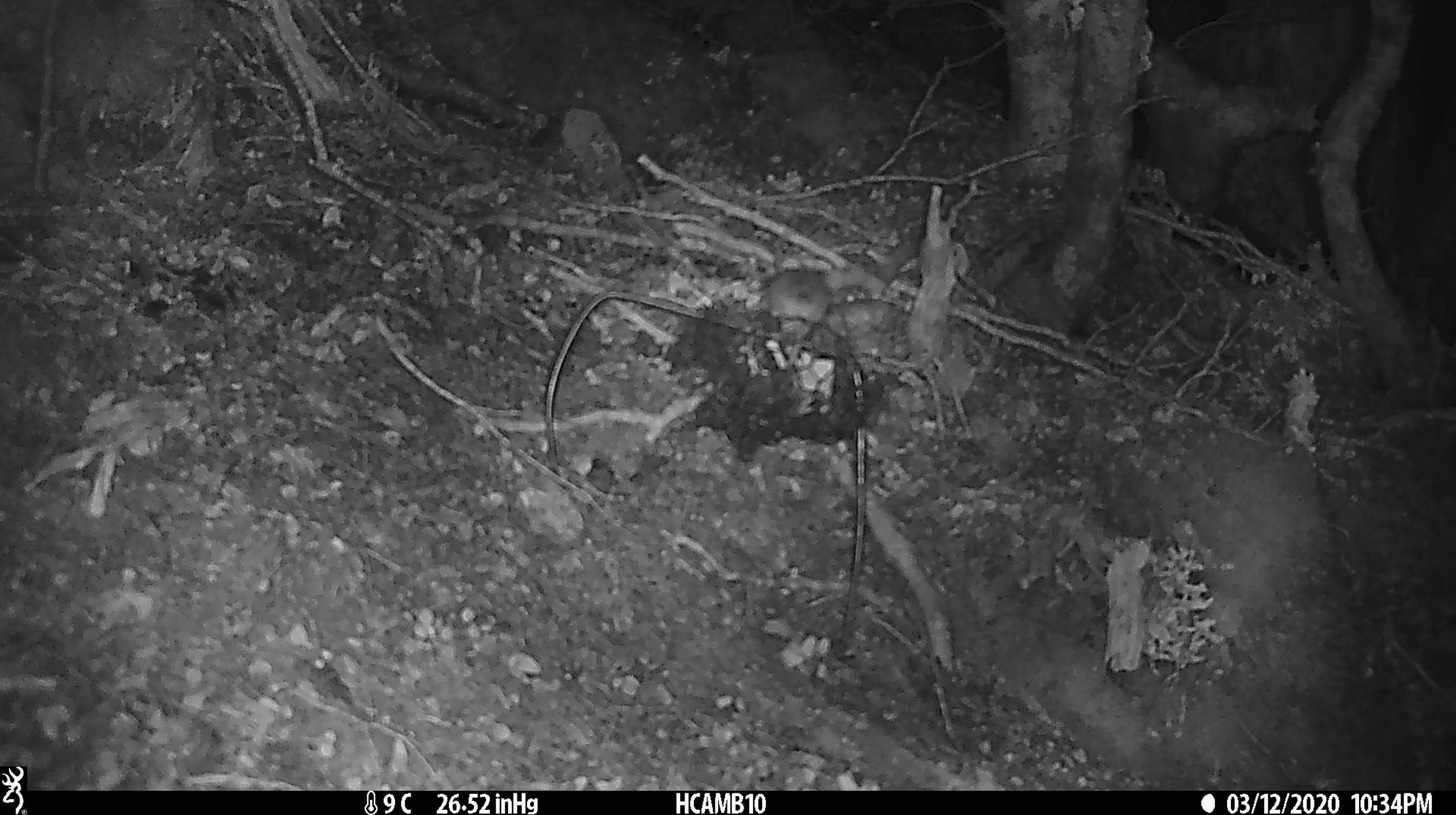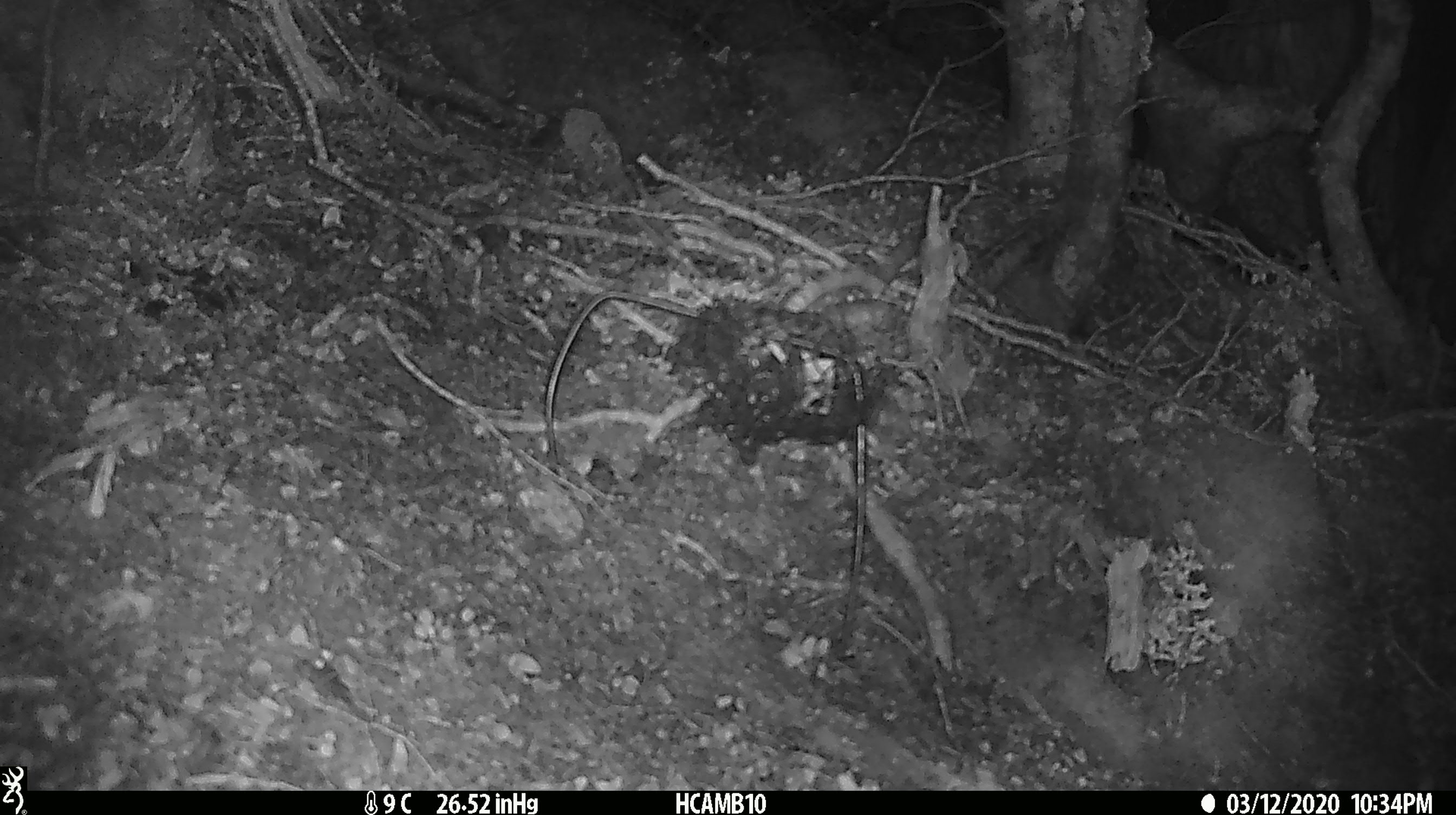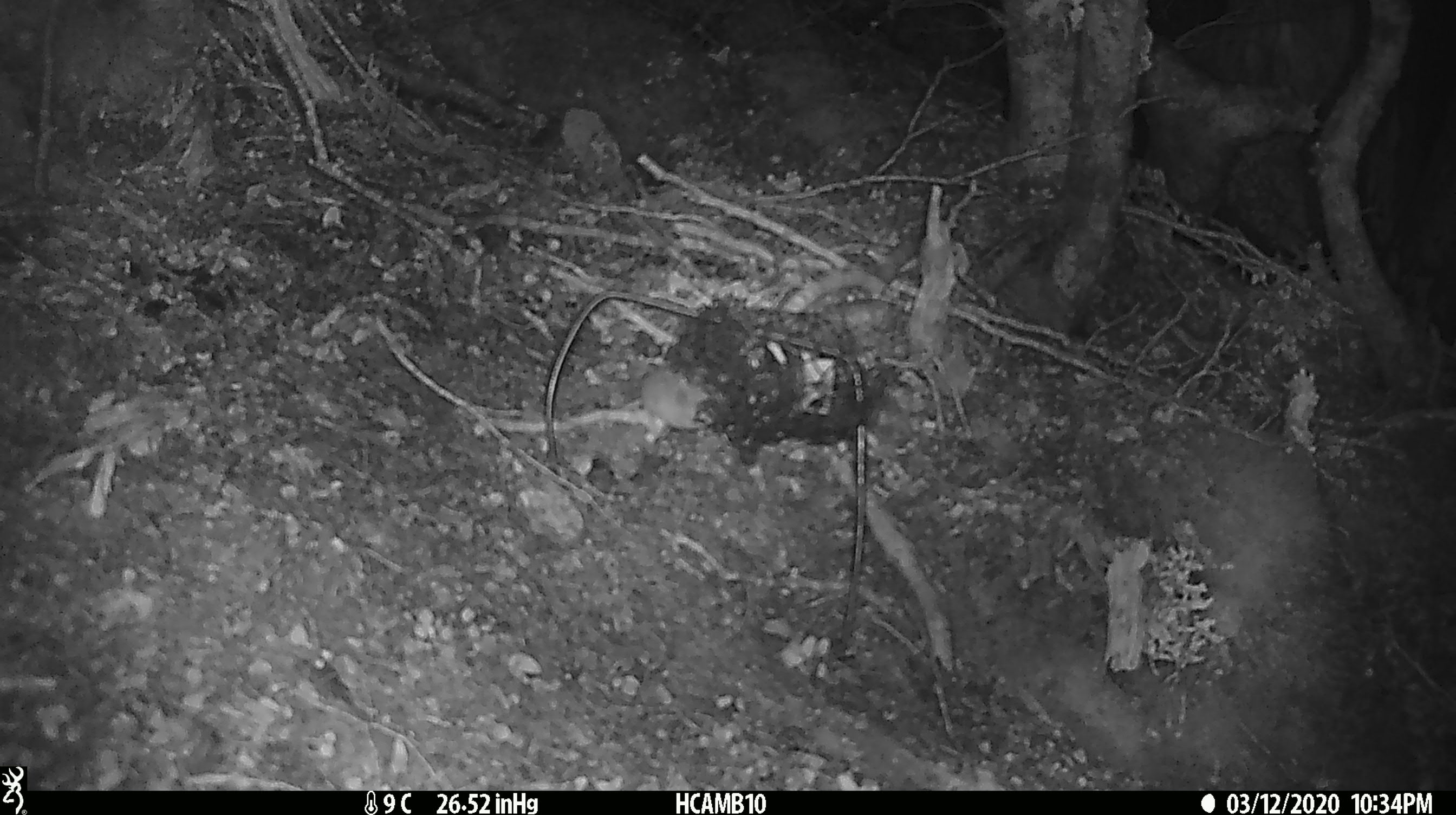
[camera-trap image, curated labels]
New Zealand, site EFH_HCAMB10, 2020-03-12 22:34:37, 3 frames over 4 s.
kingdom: Animalia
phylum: Chordata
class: Mammalia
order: Rodentia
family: Muridae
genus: Mus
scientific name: Mus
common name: mouse